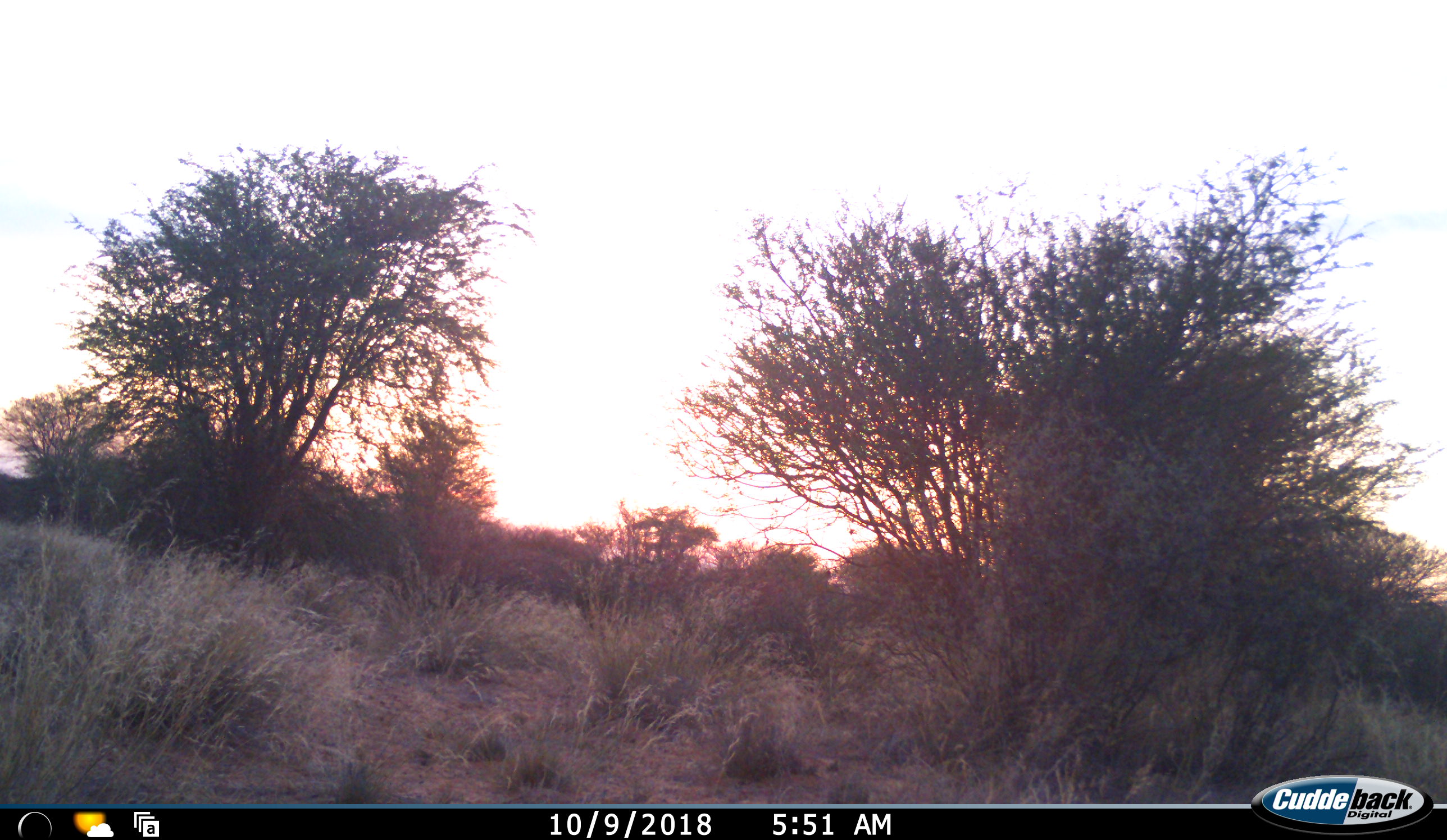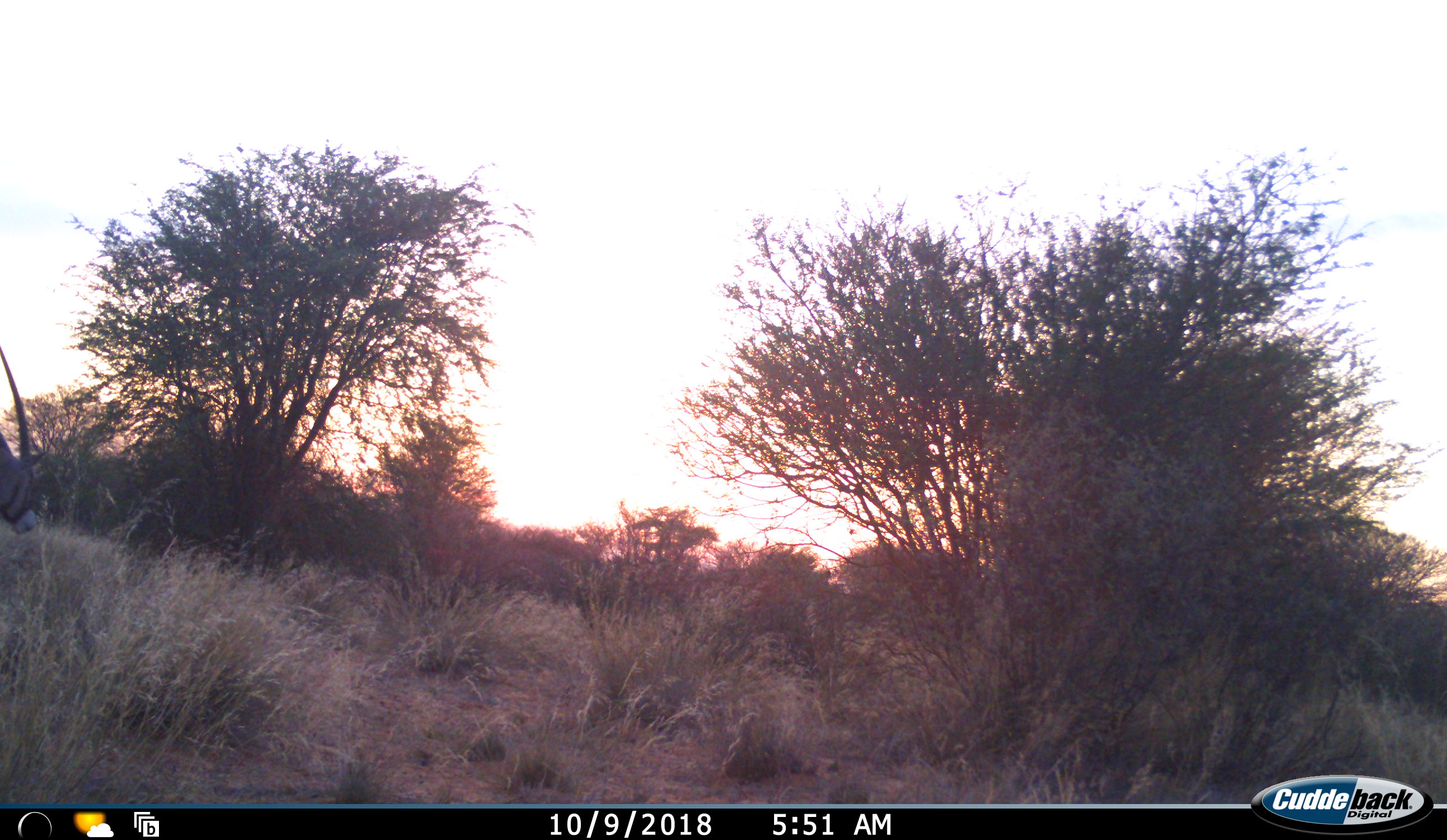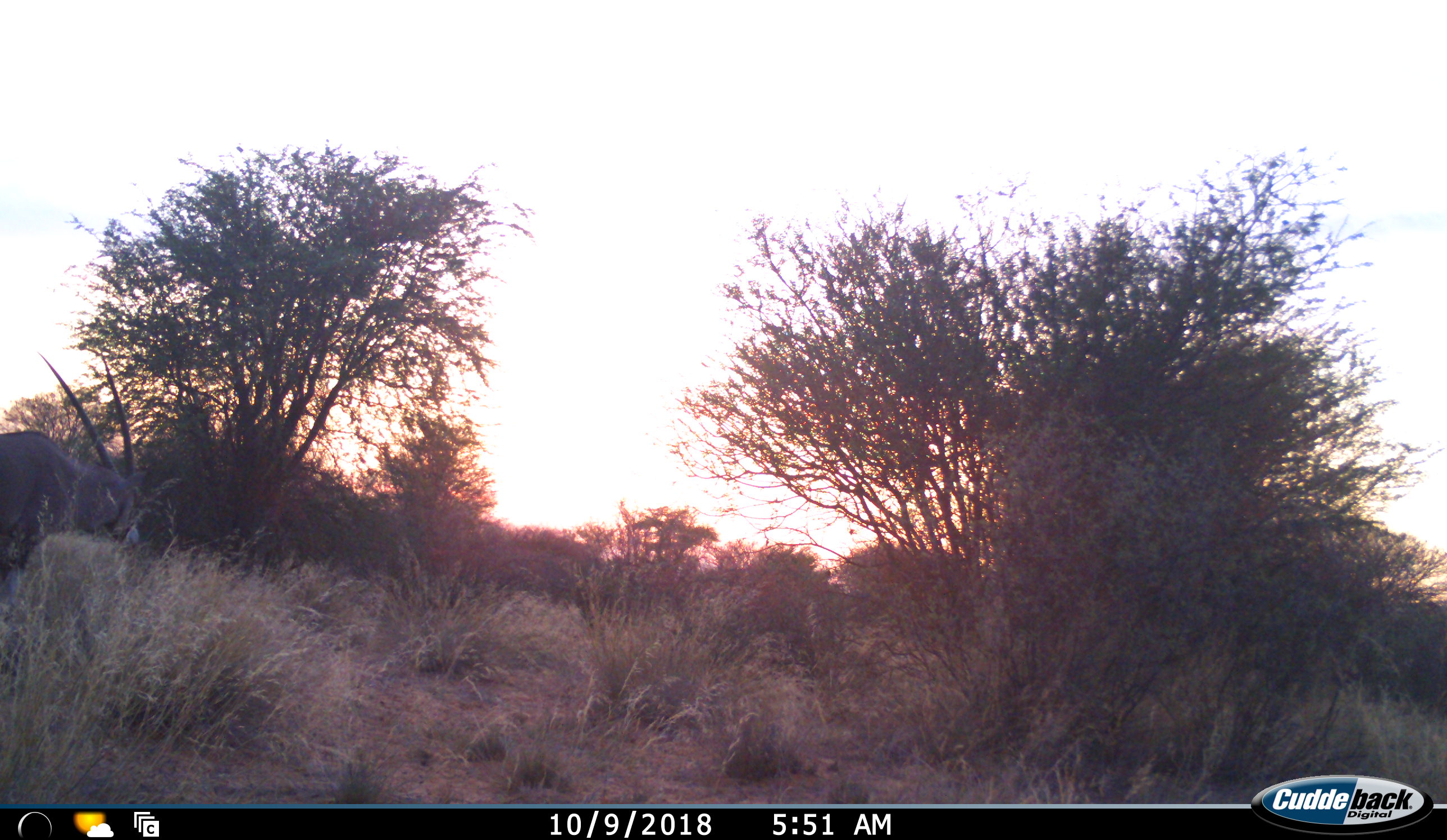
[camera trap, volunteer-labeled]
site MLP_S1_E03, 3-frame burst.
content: unidentified animal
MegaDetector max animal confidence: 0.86